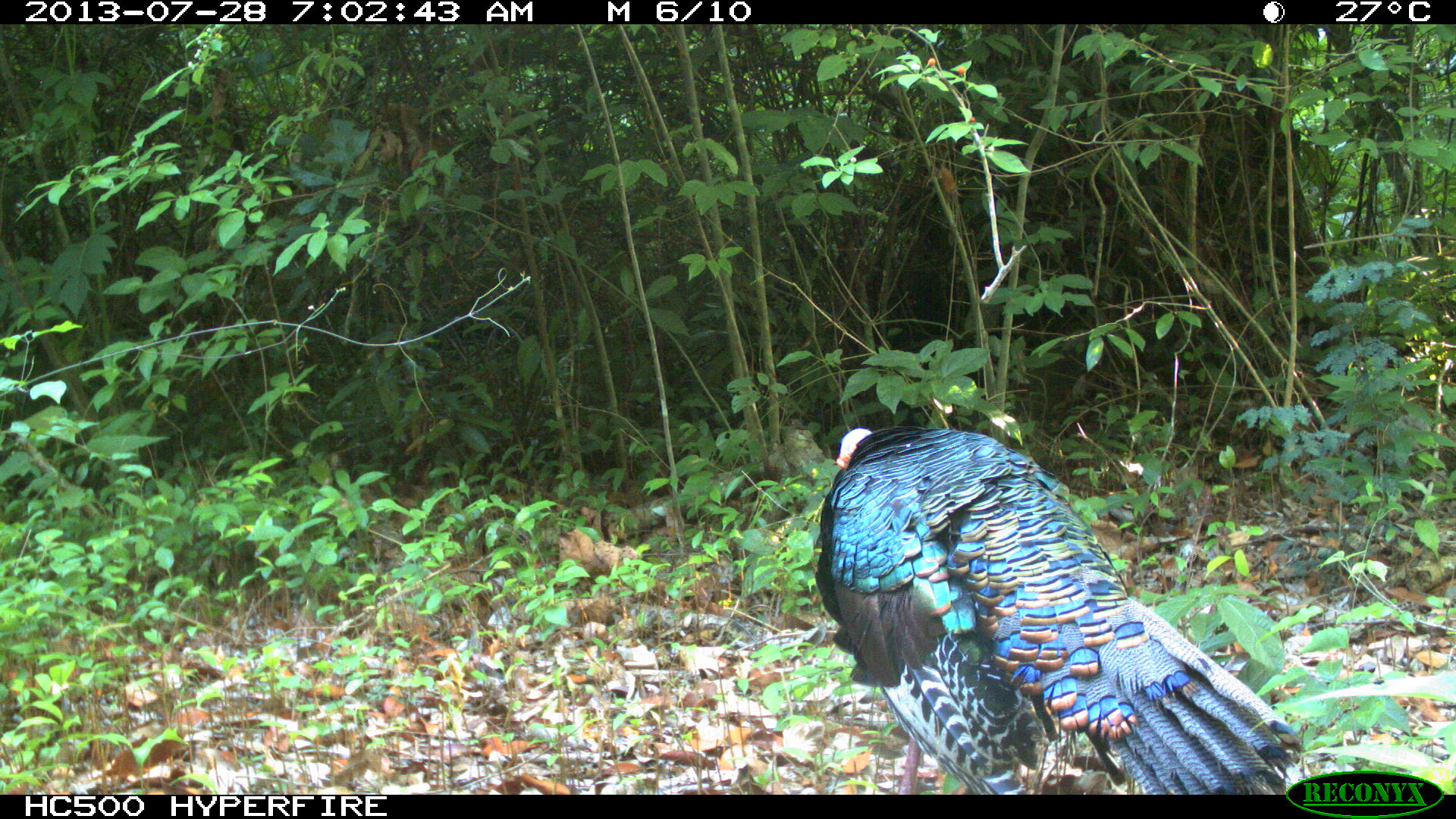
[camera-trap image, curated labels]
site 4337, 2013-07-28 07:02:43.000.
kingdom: Animalia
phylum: Chordata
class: Aves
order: Galliformes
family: Phasianidae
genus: Meleagris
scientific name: Meleagris ocellata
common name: ocellated turkey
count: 1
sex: male